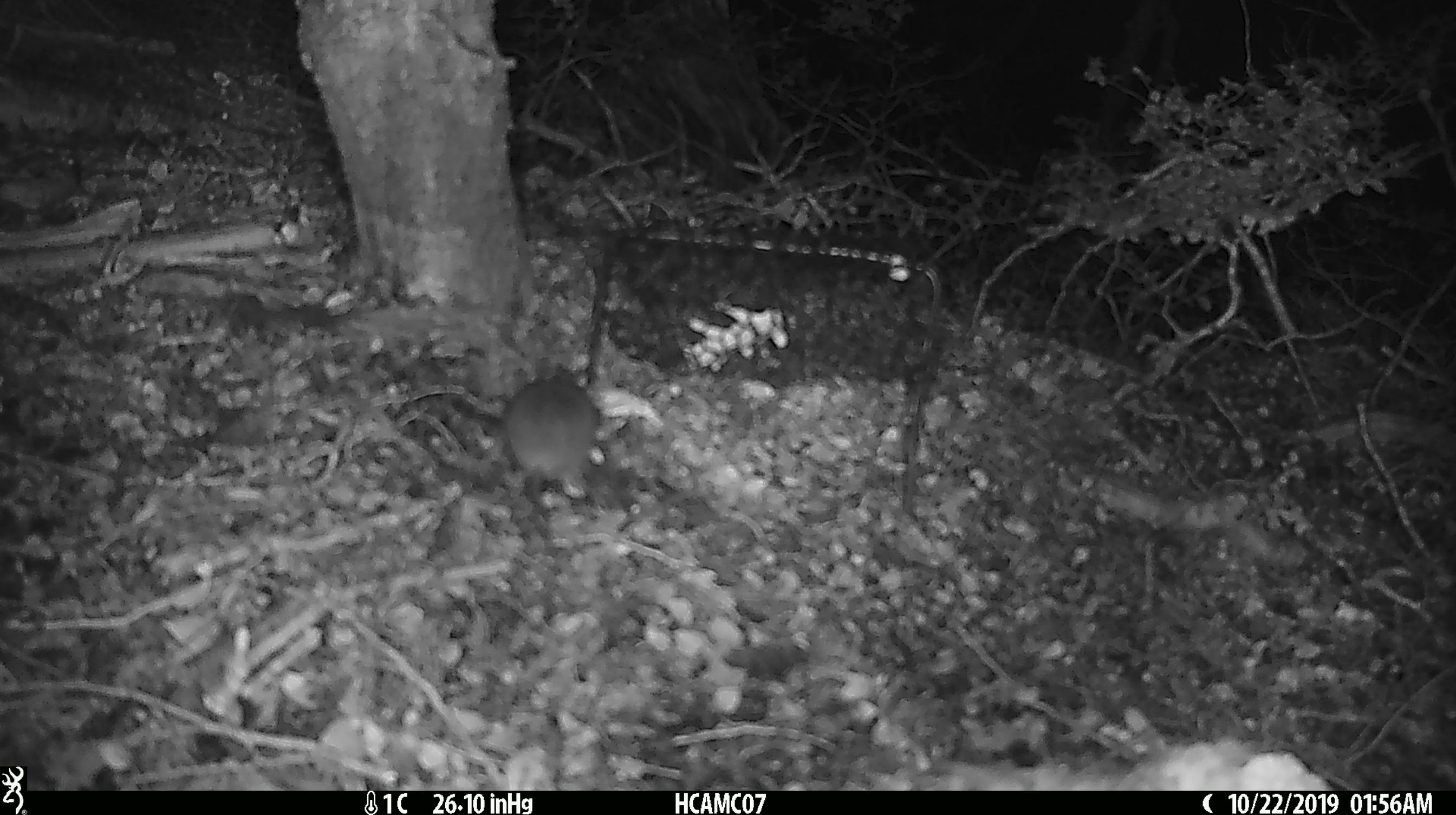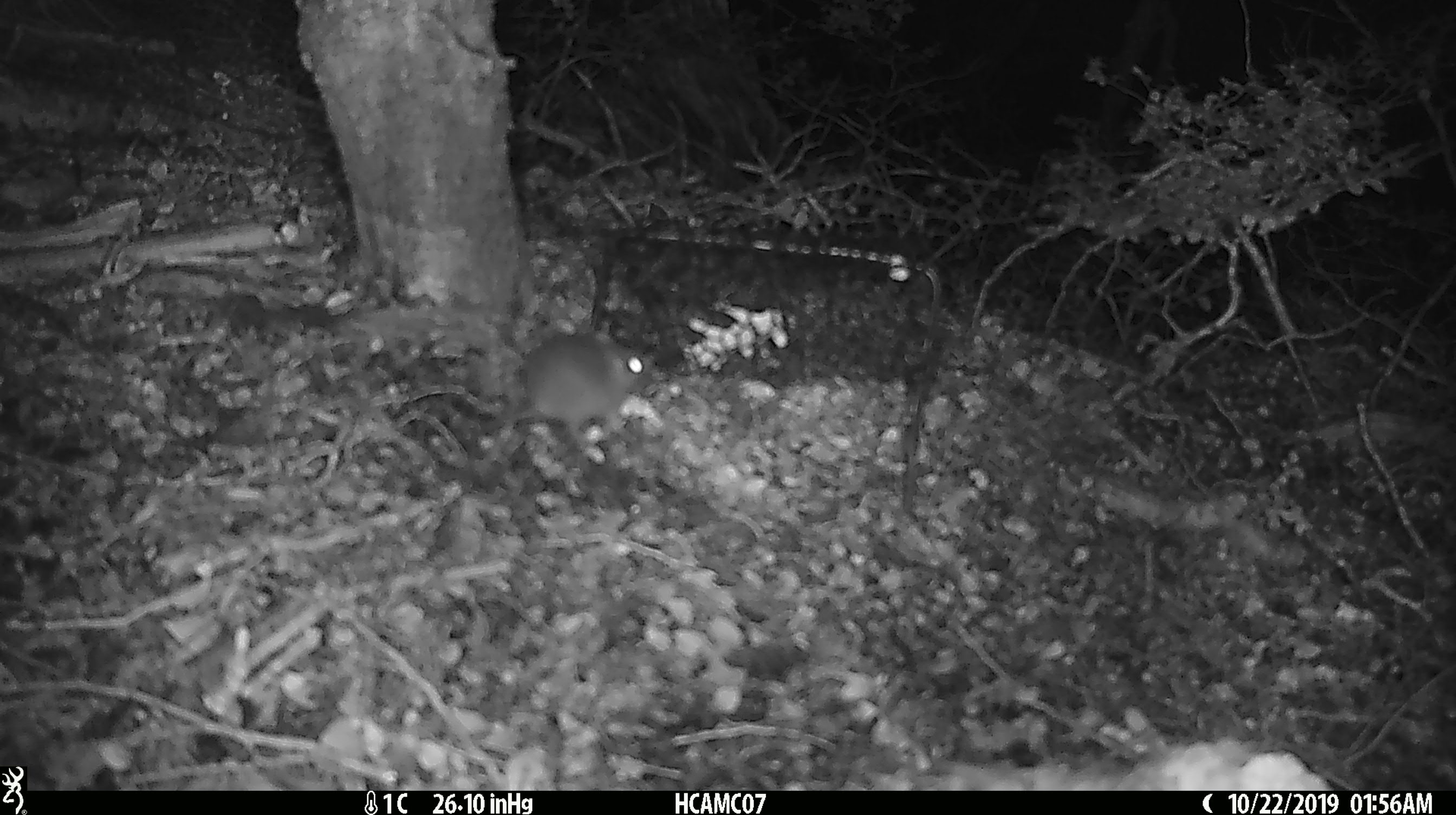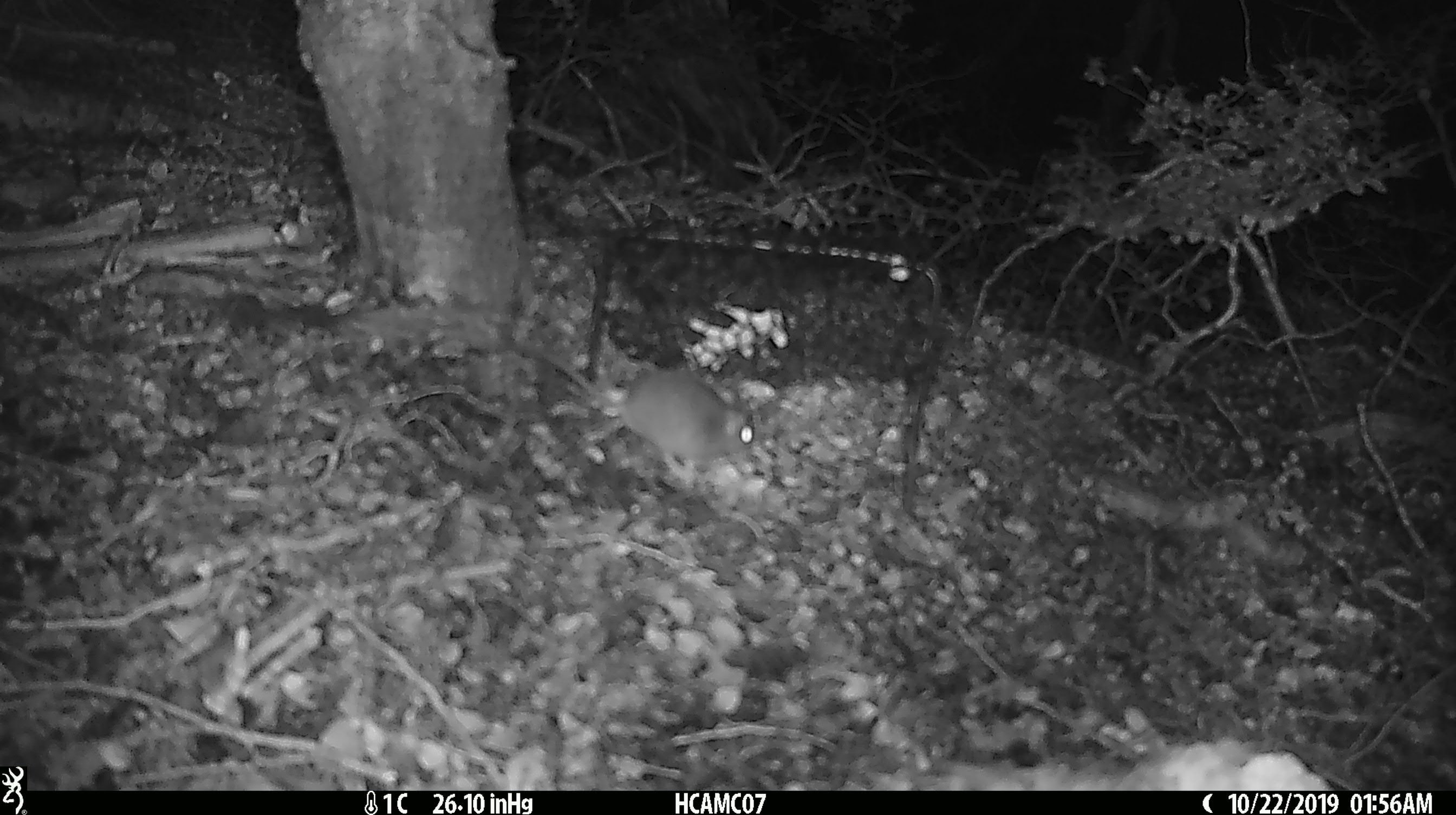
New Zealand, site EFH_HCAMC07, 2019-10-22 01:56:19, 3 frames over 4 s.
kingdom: Animalia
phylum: Chordata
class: Mammalia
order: Rodentia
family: Muridae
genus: Mus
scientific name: Mus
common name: mouse